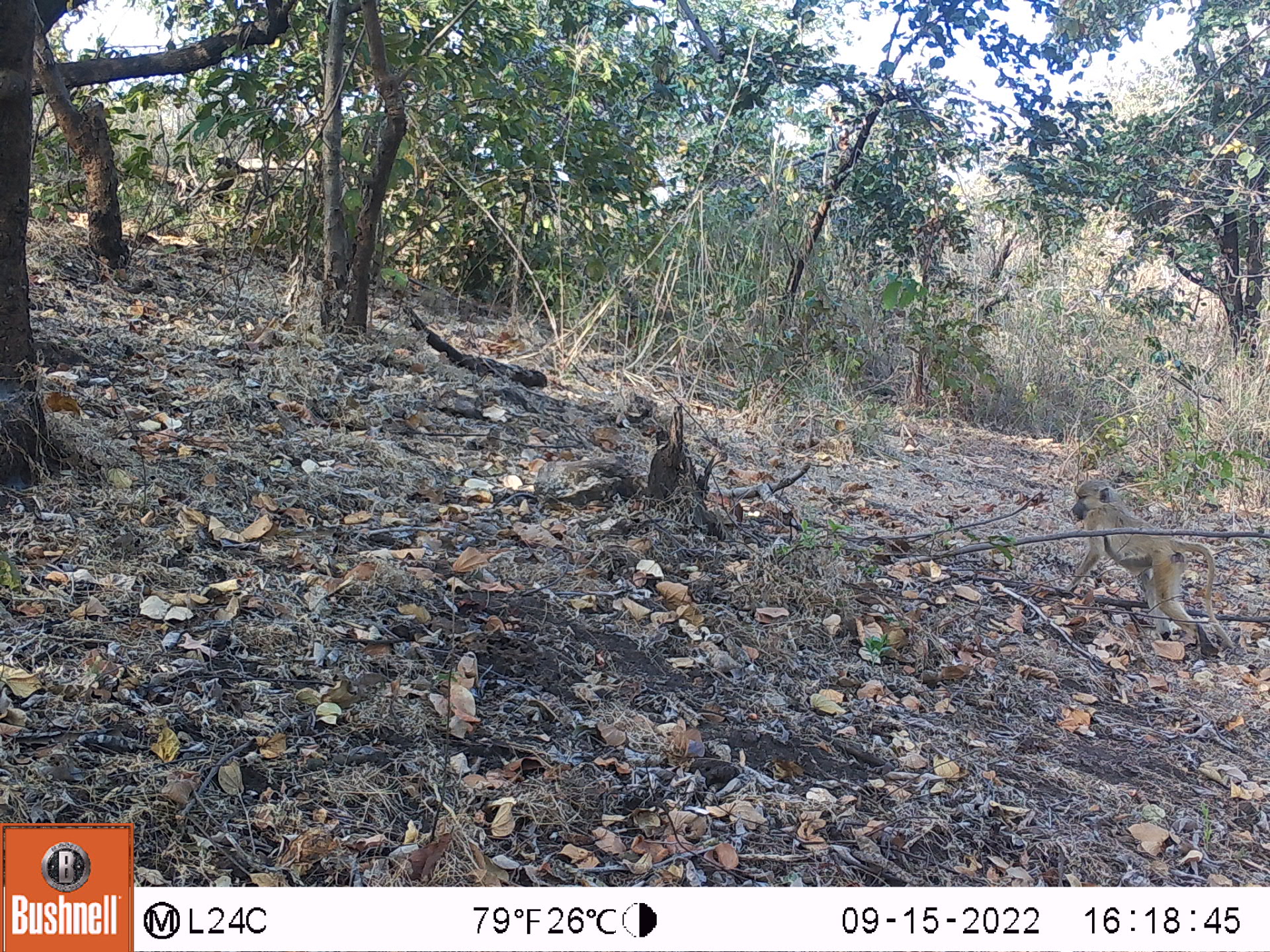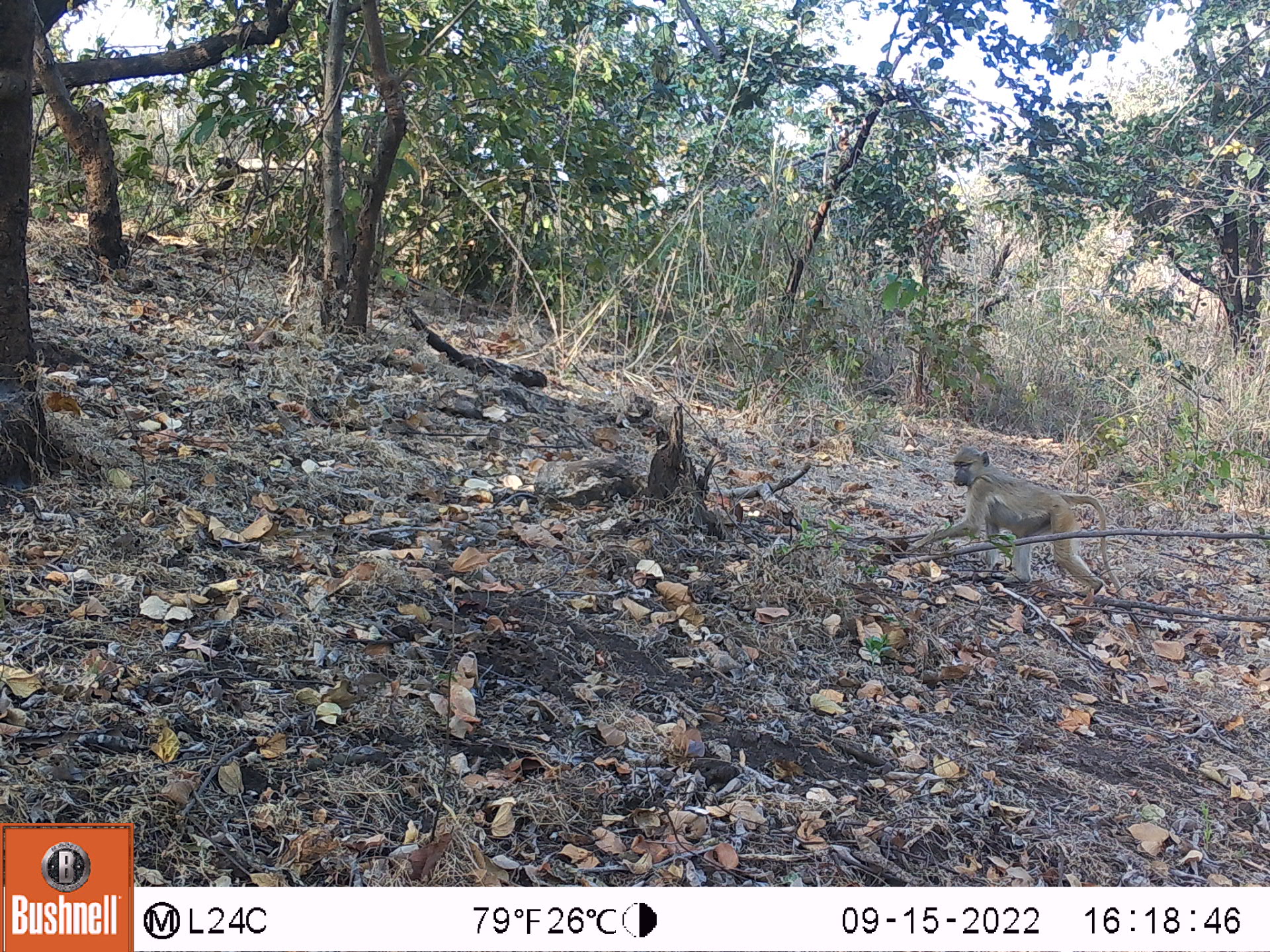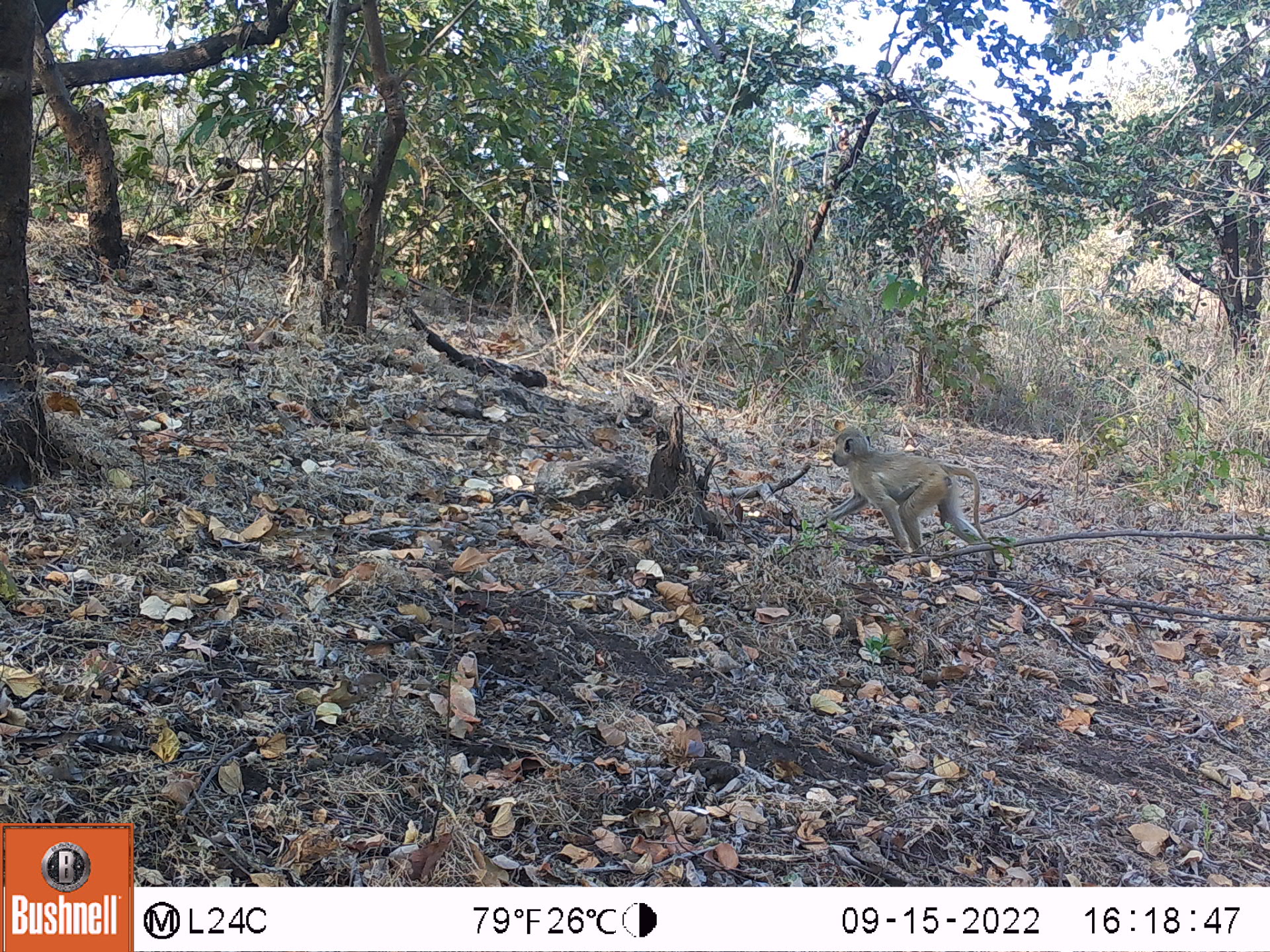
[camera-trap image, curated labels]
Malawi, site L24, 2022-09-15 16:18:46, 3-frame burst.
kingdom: Animalia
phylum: Chordata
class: Mammalia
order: Primates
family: Cercopithecidae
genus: Papio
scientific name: Papio cynocephalus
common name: yellow baboon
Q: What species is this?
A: Yellow baboon (Papio cynocephalus).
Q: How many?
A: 1.